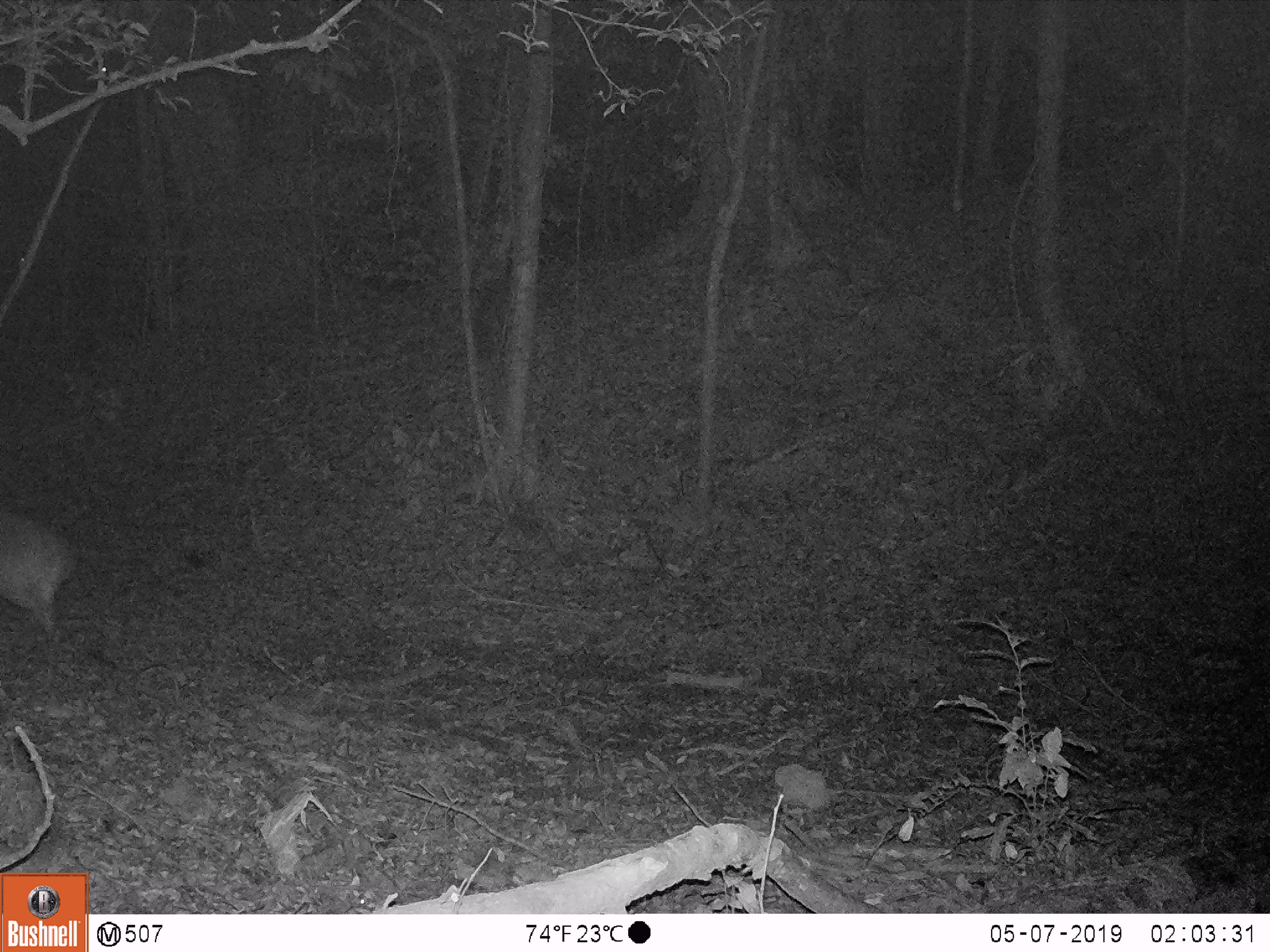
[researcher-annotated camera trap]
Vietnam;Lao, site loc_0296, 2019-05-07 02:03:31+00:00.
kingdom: Animalia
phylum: Chordata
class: Mammalia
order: Artiodactyla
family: Cervidae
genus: Muntiacus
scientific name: Muntiacus vuquangensis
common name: large-antlered muntjac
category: large antlered muntjac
Large antlered muntjac (large-antlered muntjac) (Muntiacus vuquangensis). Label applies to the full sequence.